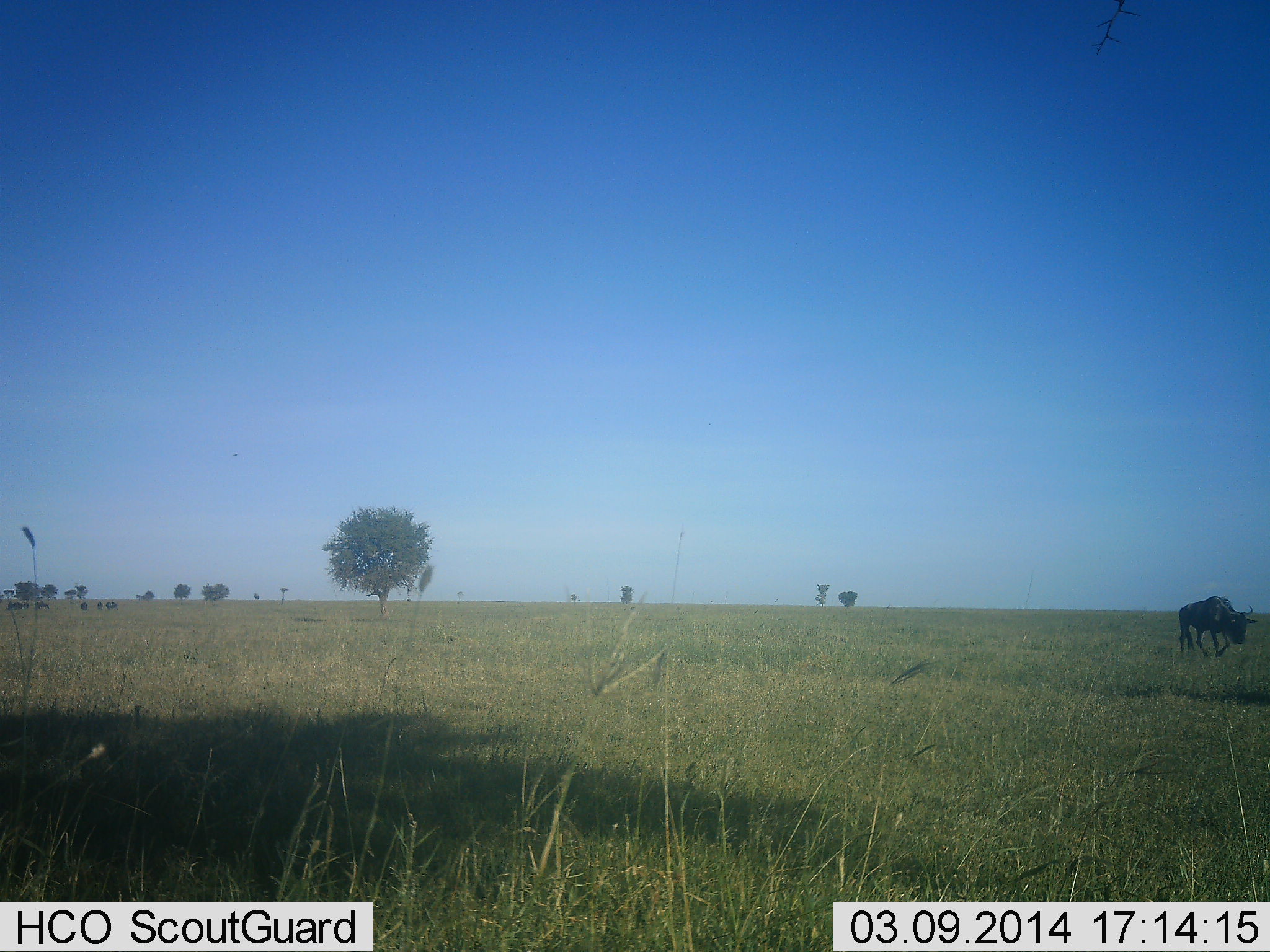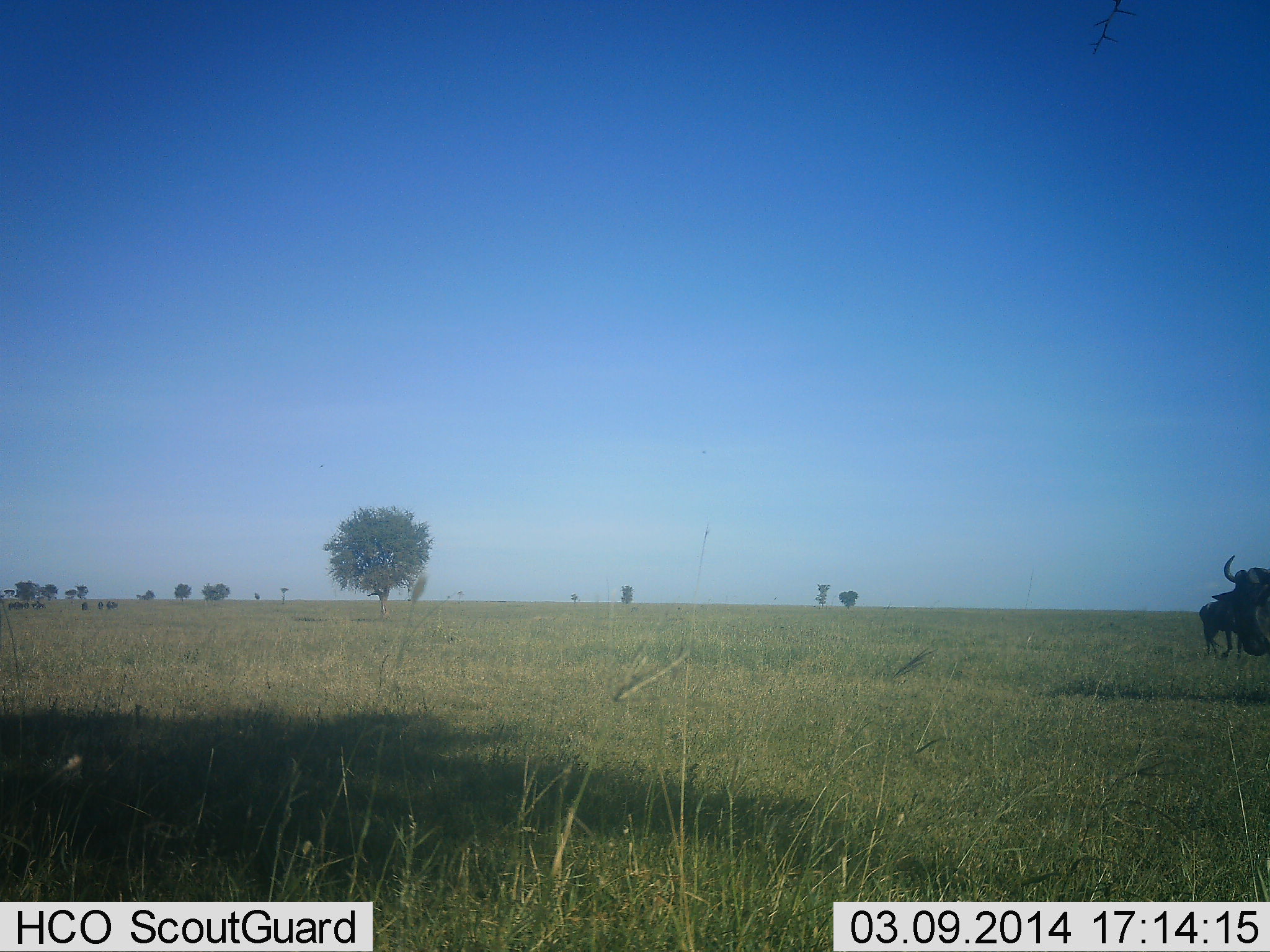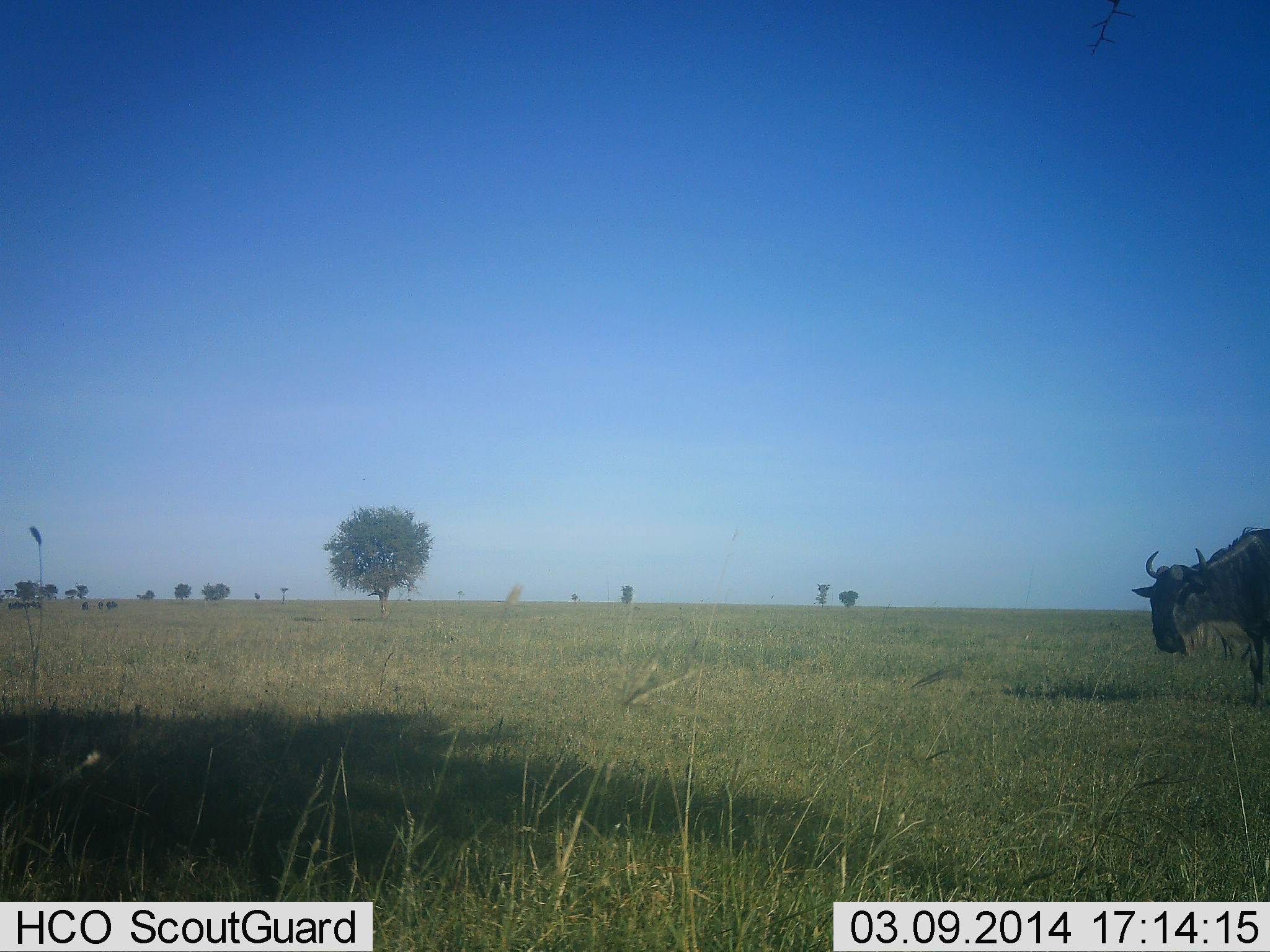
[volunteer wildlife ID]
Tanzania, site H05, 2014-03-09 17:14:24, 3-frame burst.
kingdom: Animalia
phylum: Chordata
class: Mammalia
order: Artiodactyla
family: Bovidae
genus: Connochaetes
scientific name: Connochaetes taurinus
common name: blue wildebeest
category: wildebeest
Wildebeest (blue wildebeest) (Connochaetes taurinus), count 2. Behavior (volunteer vote fractions): standing 0%, resting 0%, moving 100%, interacting 0%. Young present (vote fraction): 0%. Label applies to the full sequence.